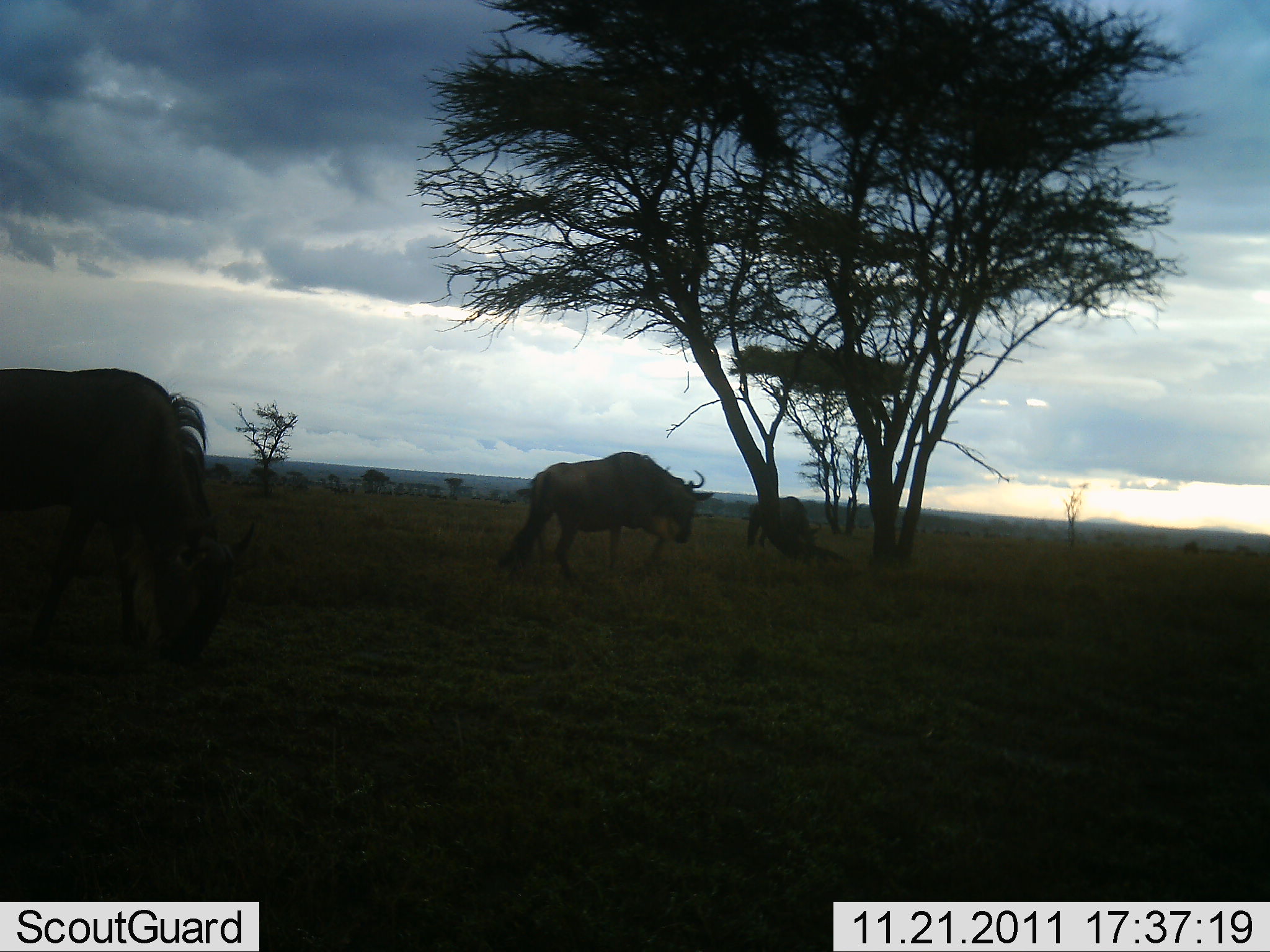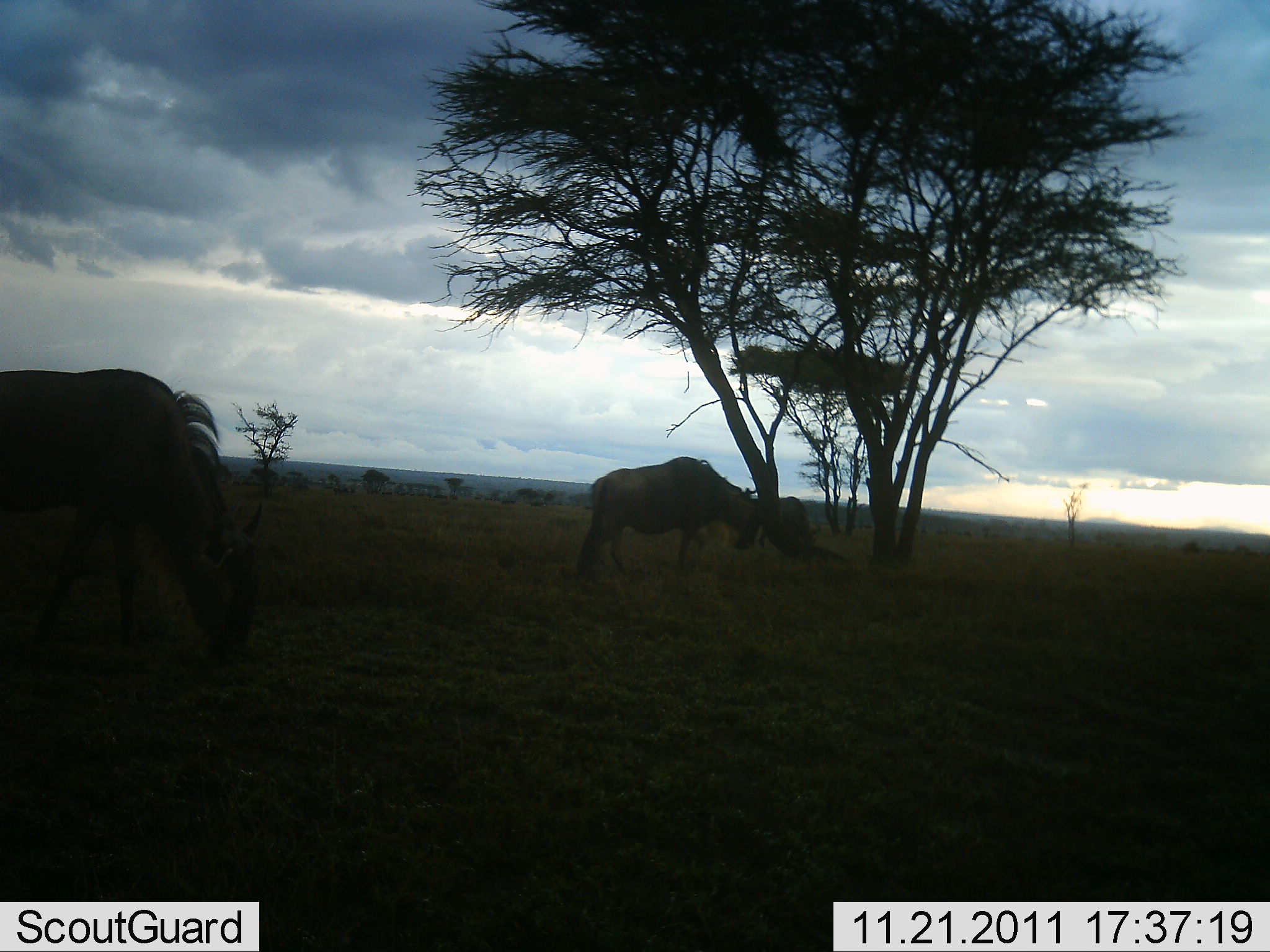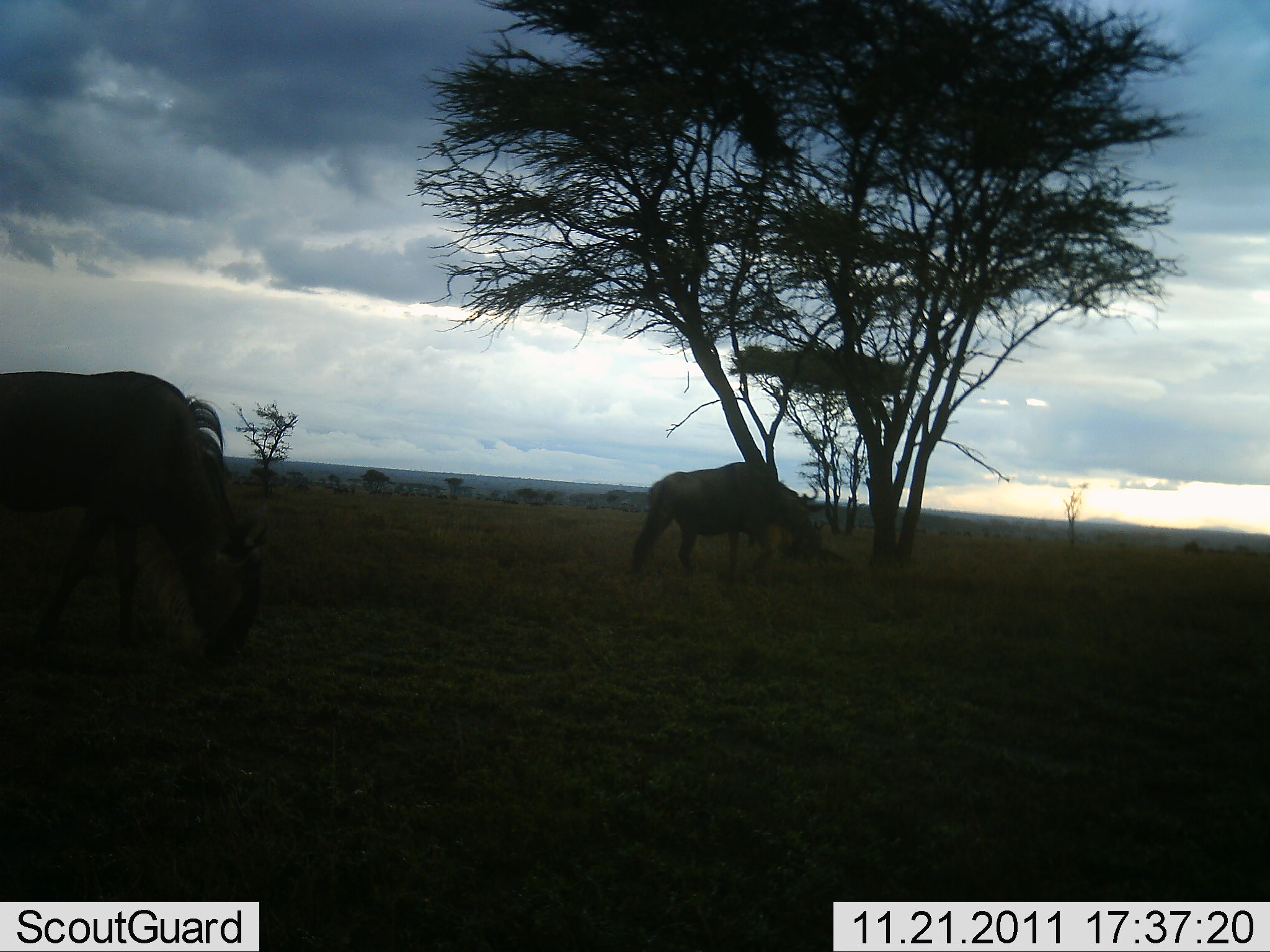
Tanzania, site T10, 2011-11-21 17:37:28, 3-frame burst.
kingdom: Animalia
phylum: Chordata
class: Mammalia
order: Artiodactyla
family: Bovidae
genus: Connochaetes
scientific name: Connochaetes taurinus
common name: blue wildebeest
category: wildebeest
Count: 3.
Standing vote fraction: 25%.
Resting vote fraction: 0%.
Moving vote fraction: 67%.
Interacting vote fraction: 0%.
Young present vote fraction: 0%.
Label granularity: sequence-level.